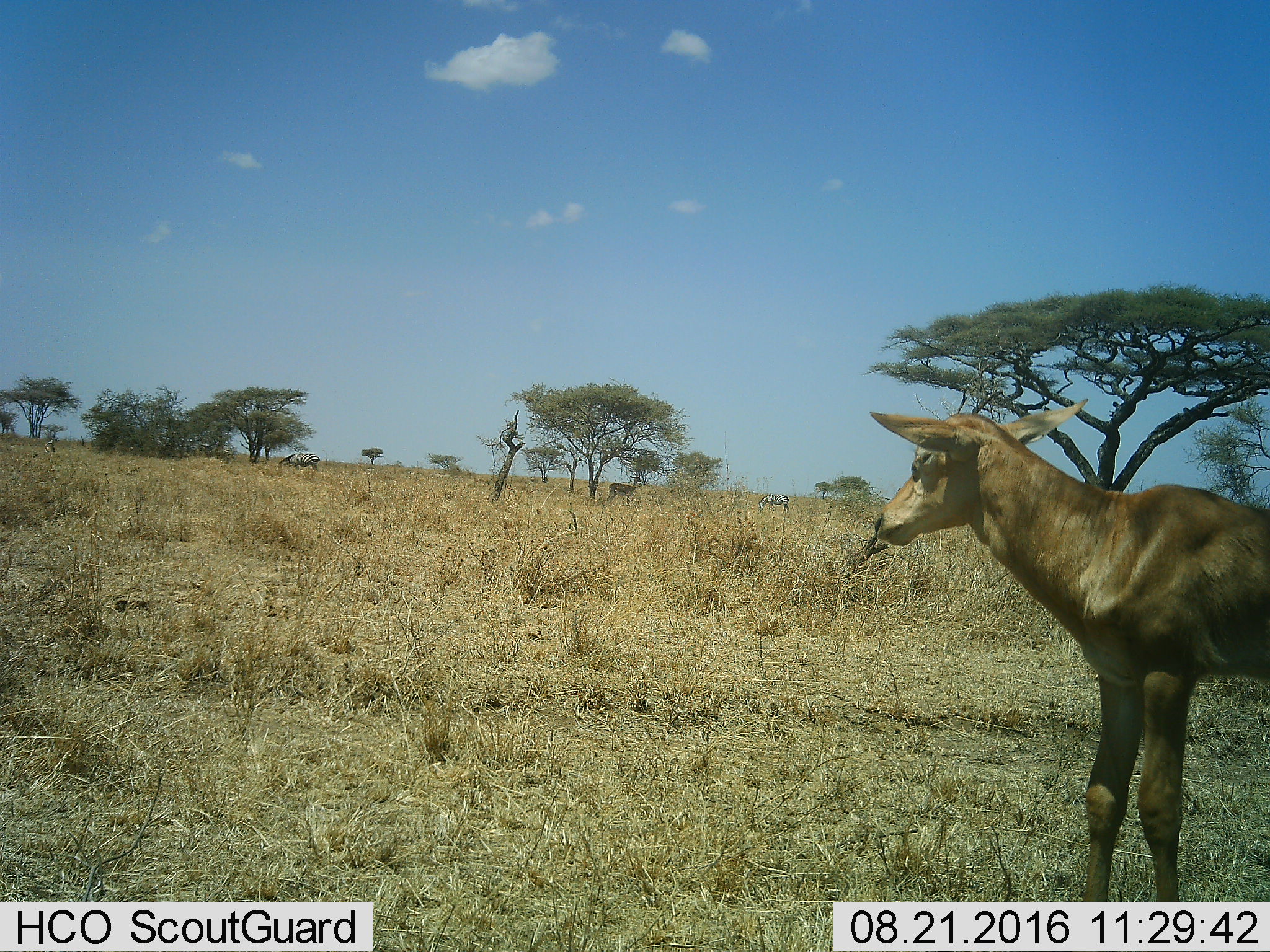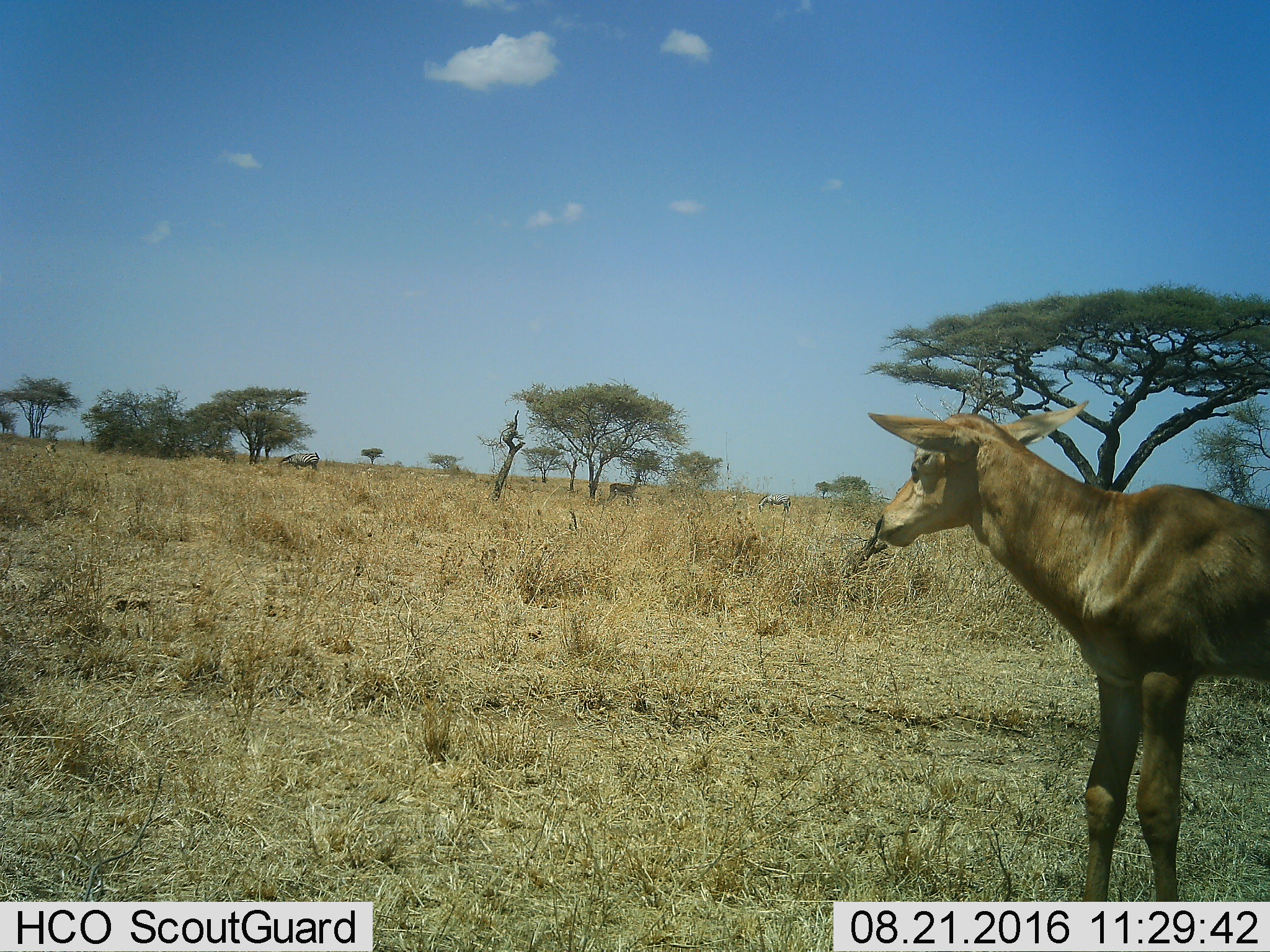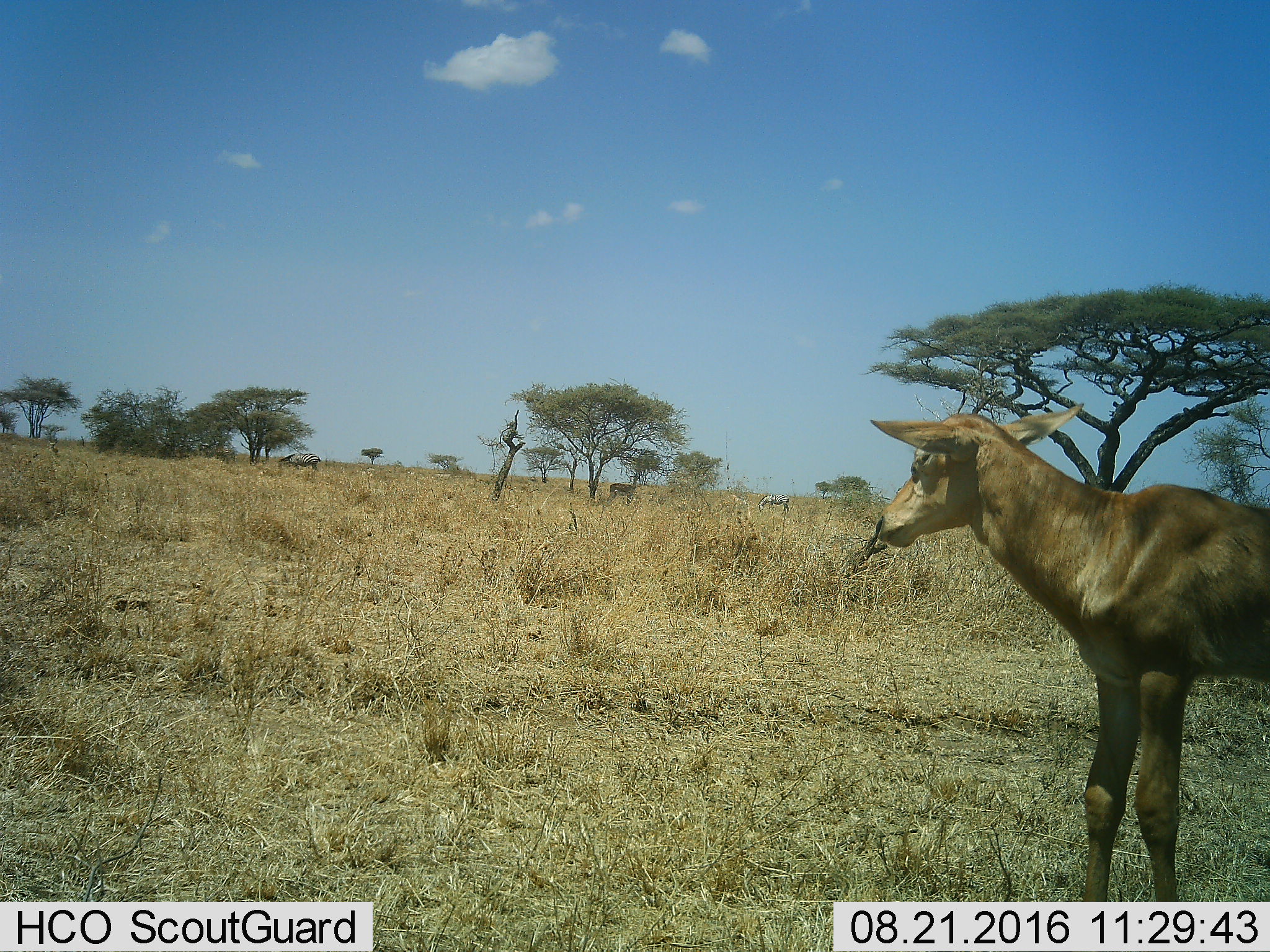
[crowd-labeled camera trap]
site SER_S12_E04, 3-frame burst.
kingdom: Animalia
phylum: Chordata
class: Mammalia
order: Perissodactyla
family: Equidae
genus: Equus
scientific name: Equus quagga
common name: plains zebra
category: zebraplains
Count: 2.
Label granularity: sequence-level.